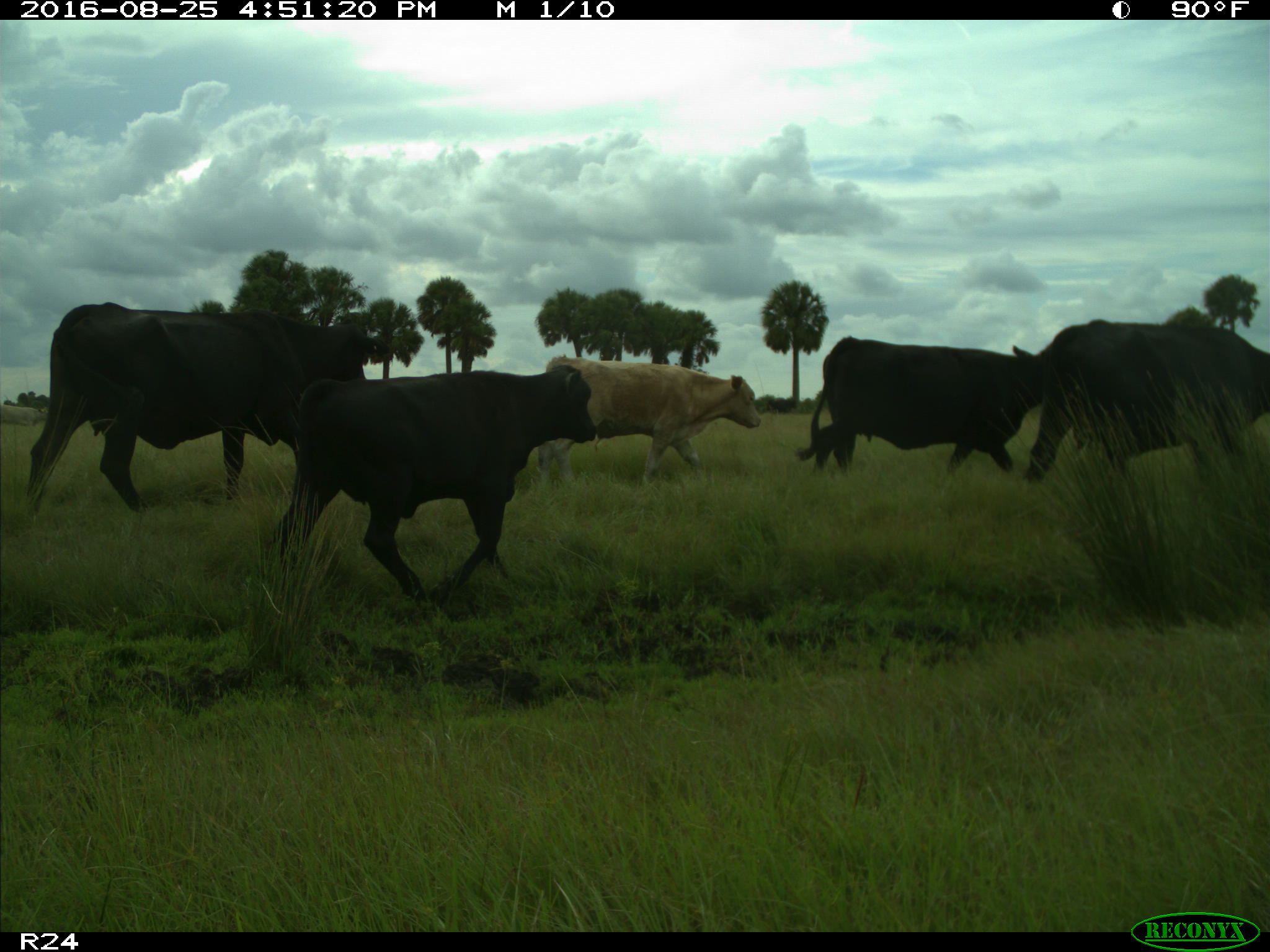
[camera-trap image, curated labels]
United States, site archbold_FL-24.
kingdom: Animalia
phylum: Chordata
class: Mammalia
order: Artiodactyla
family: Bovidae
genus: Bos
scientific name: Bos taurus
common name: domestic cow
Bos taurus (domestic cow).